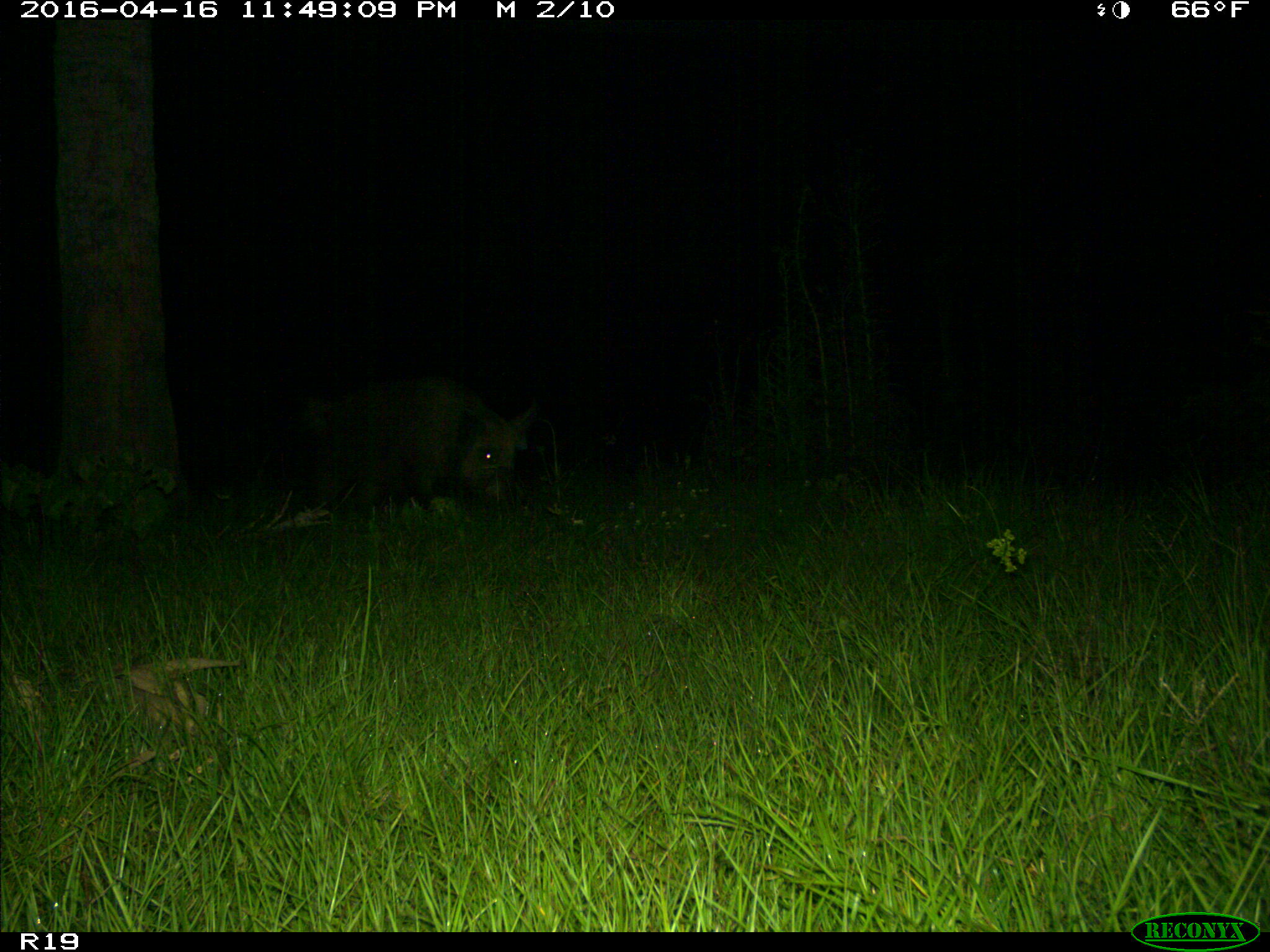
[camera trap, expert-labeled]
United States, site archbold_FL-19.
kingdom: Animalia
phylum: Chordata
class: Mammalia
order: Artiodactyla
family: Suidae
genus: Sus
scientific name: Sus scrofa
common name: wild boar